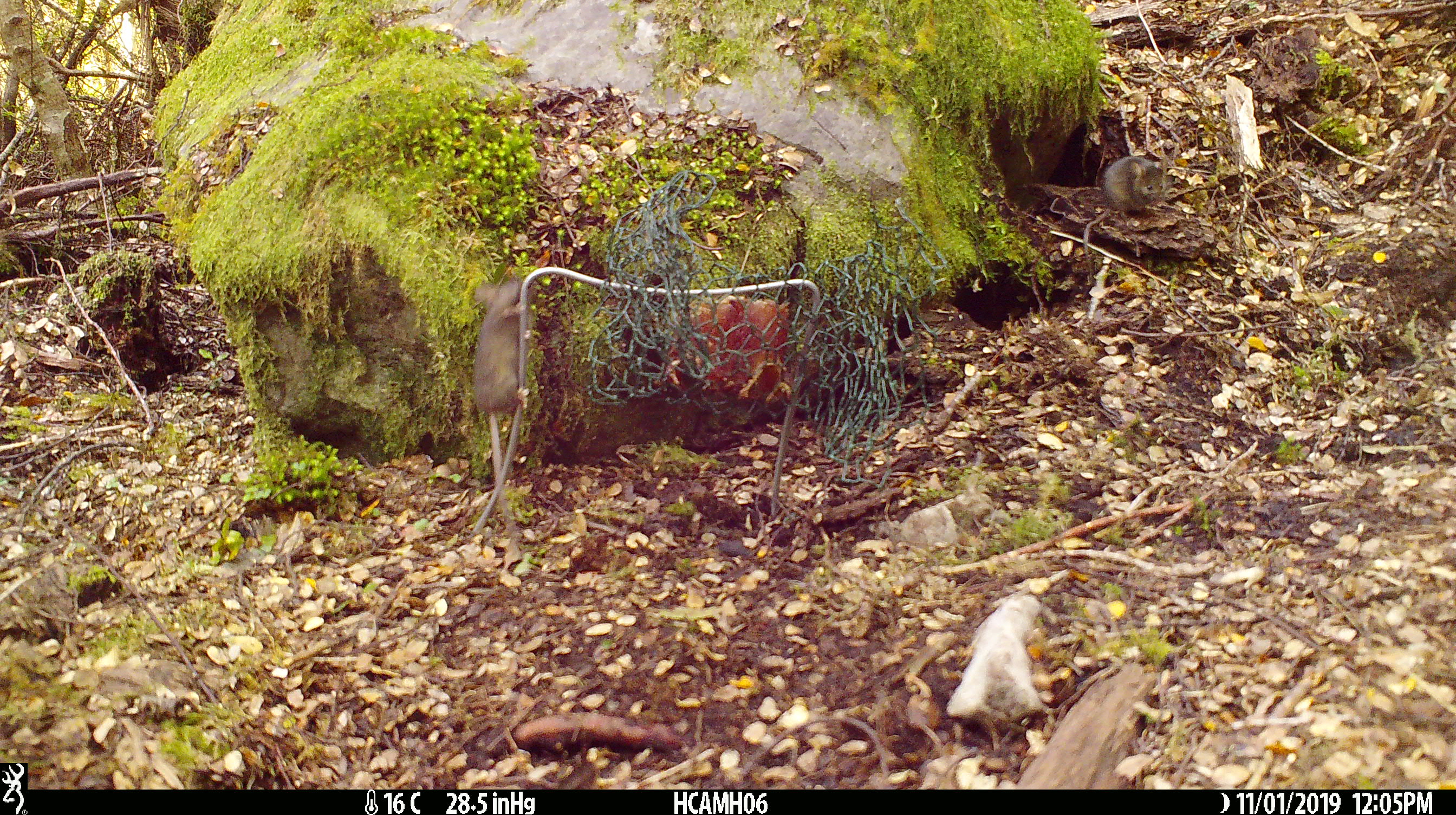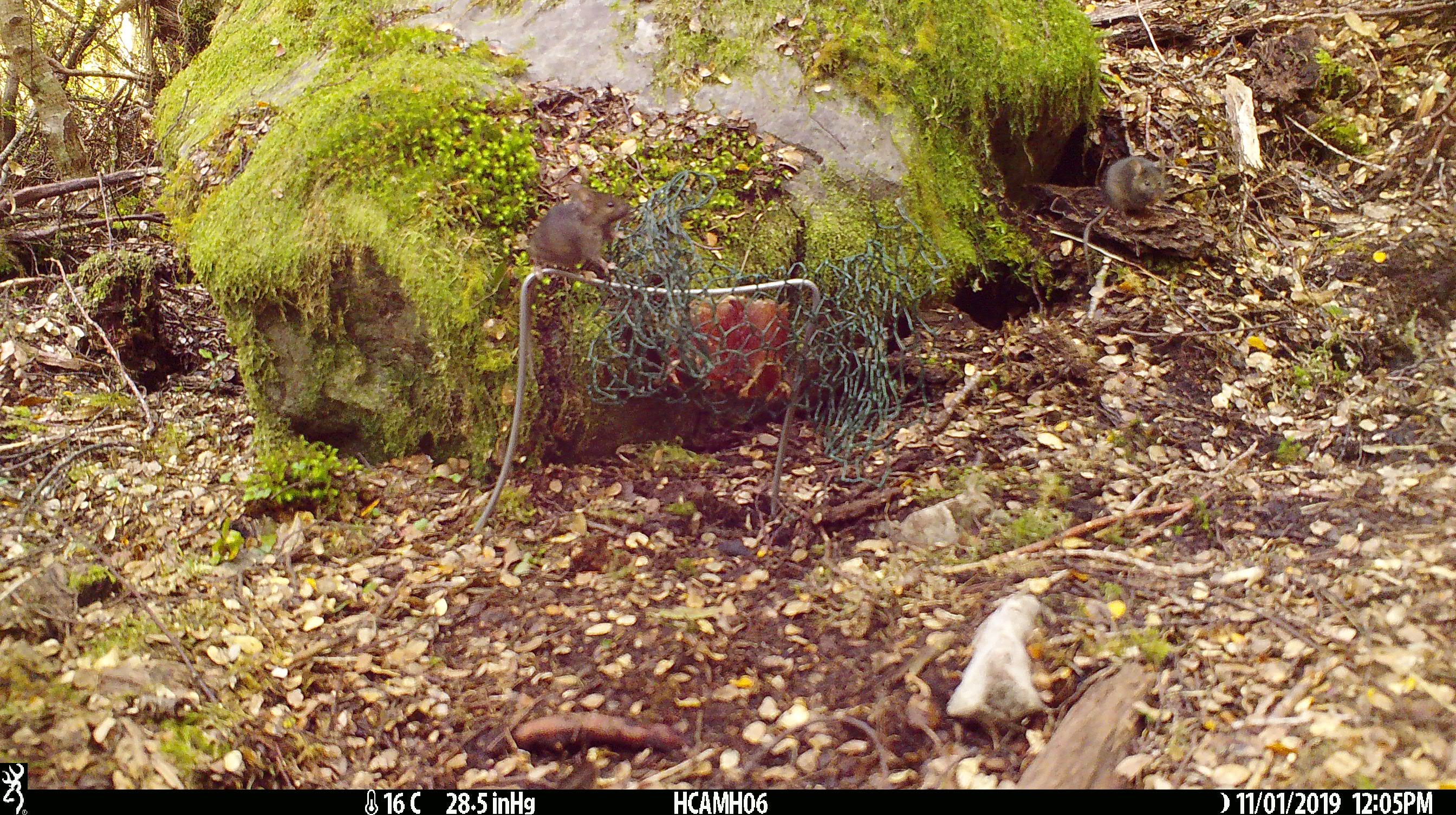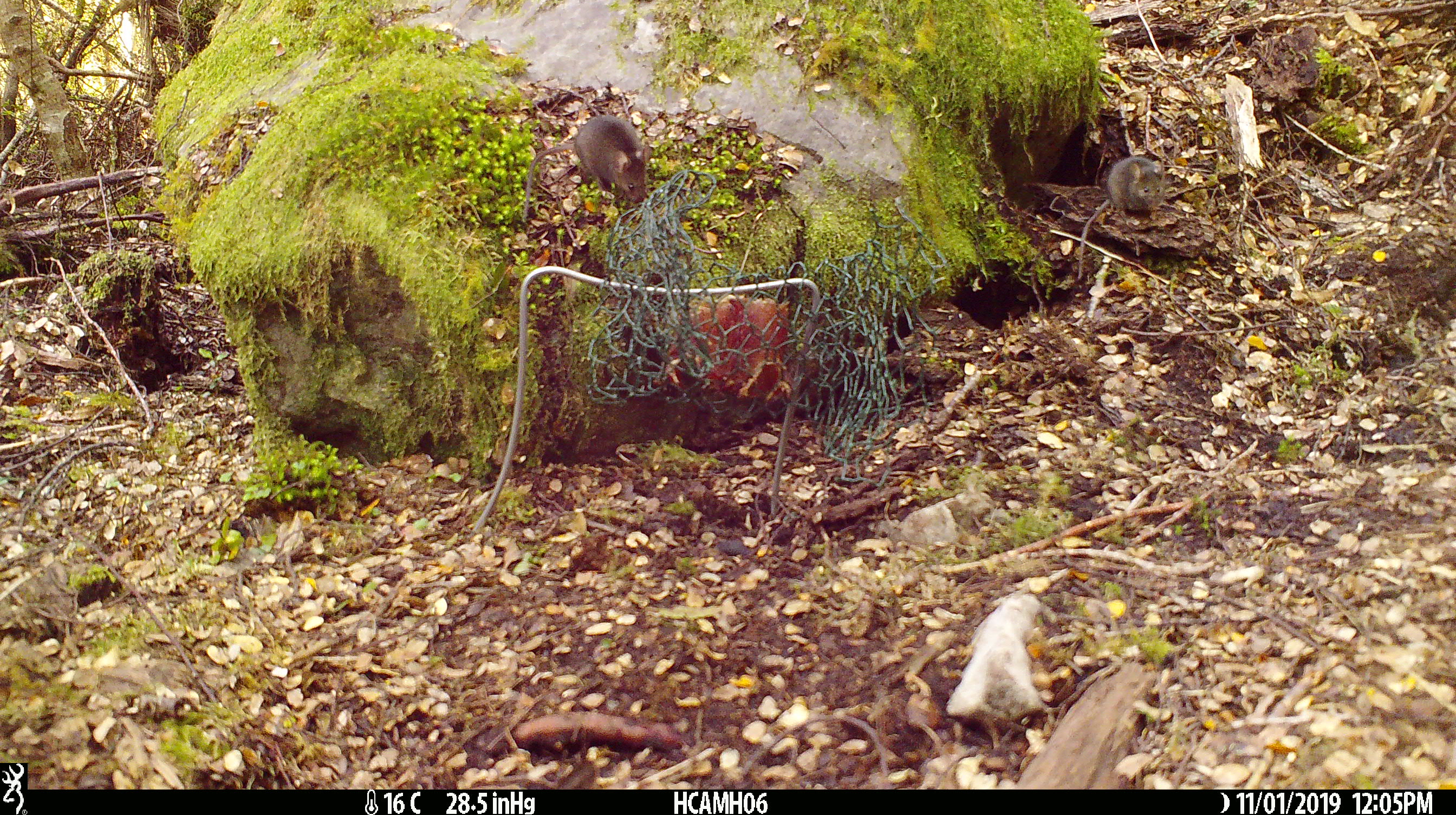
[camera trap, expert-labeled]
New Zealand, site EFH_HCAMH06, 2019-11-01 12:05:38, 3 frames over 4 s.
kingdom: Animalia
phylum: Chordata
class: Mammalia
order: Rodentia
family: Muridae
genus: Mus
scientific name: Mus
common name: mouse